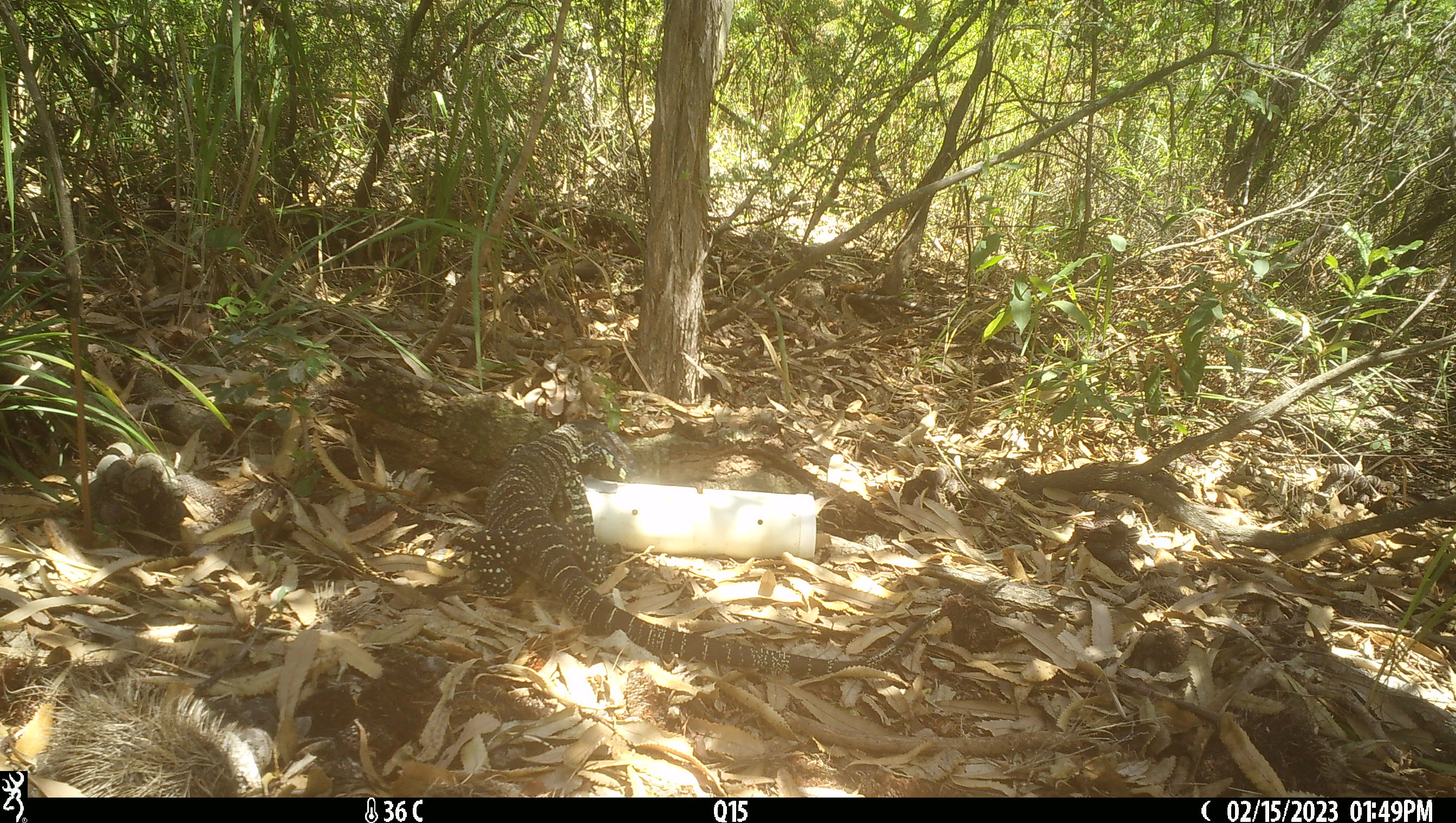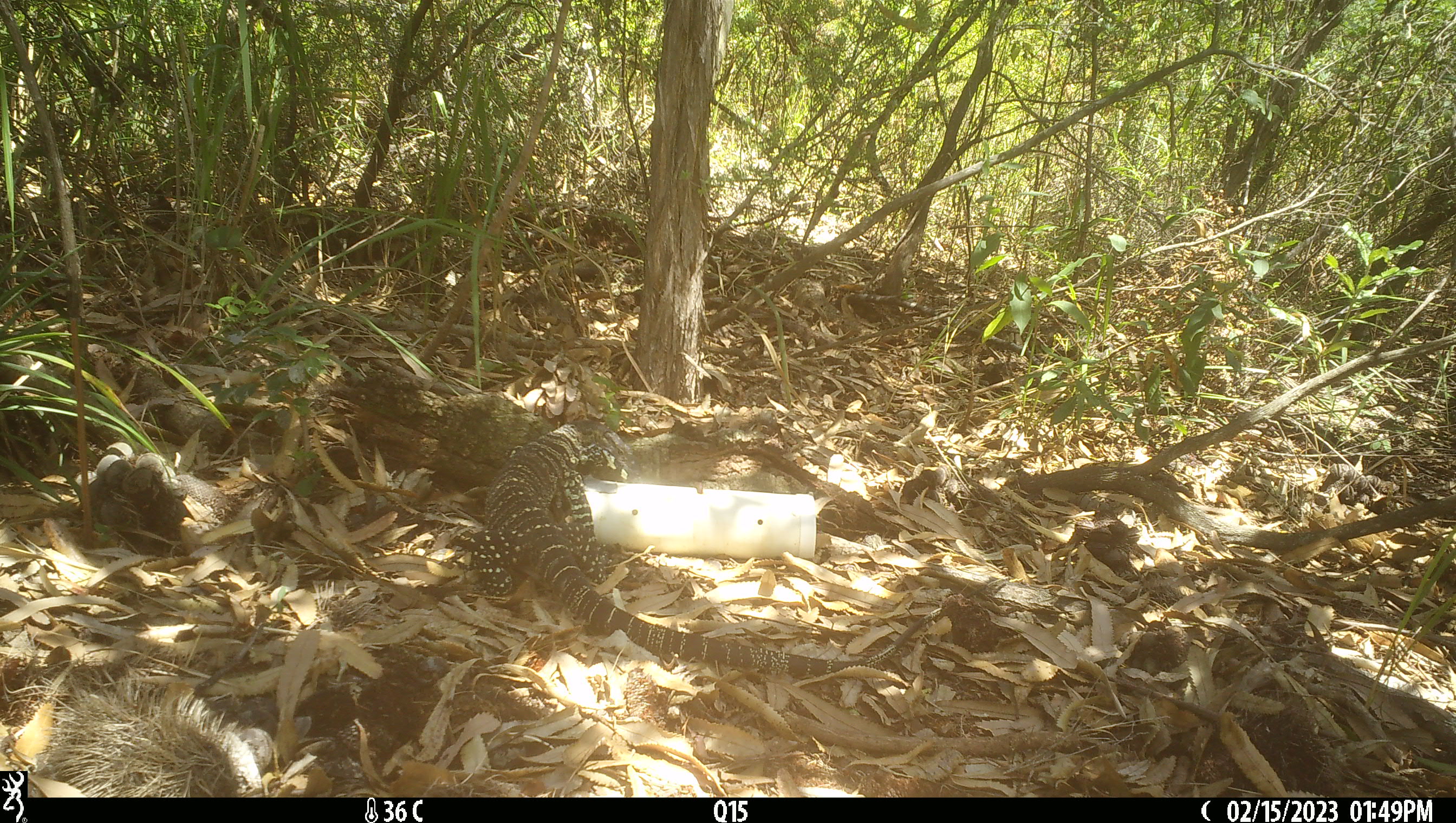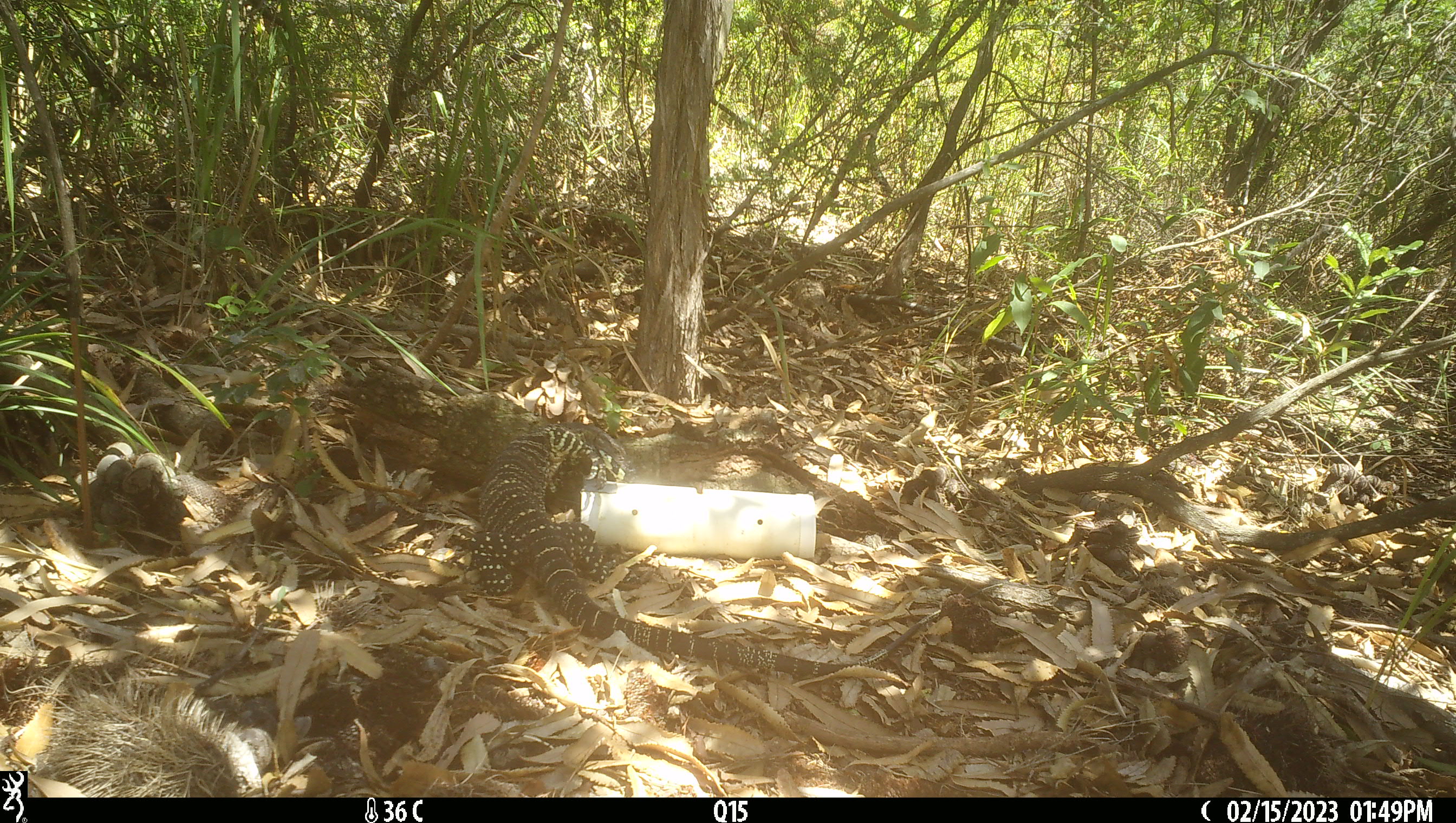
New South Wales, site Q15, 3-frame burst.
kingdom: Animalia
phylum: Chordata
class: Reptilia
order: Squamata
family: Varanidae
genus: Varanus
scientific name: Varanus varius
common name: lace monitor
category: goanna